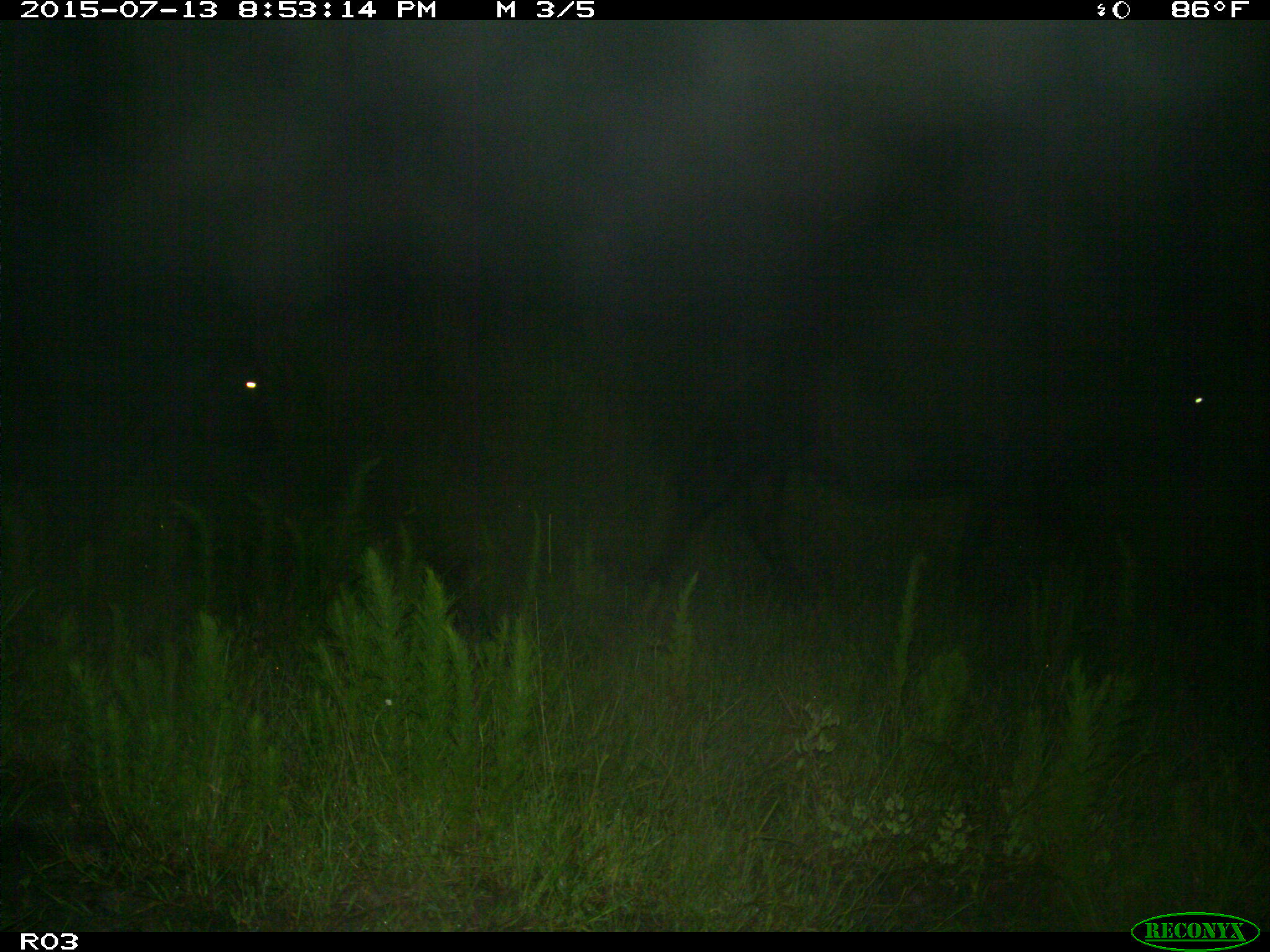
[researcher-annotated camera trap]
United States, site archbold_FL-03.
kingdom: Animalia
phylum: Chordata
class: Mammalia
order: Artiodactyla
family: Bovidae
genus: Bos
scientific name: Bos taurus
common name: domestic cow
Bos taurus (domestic cow).